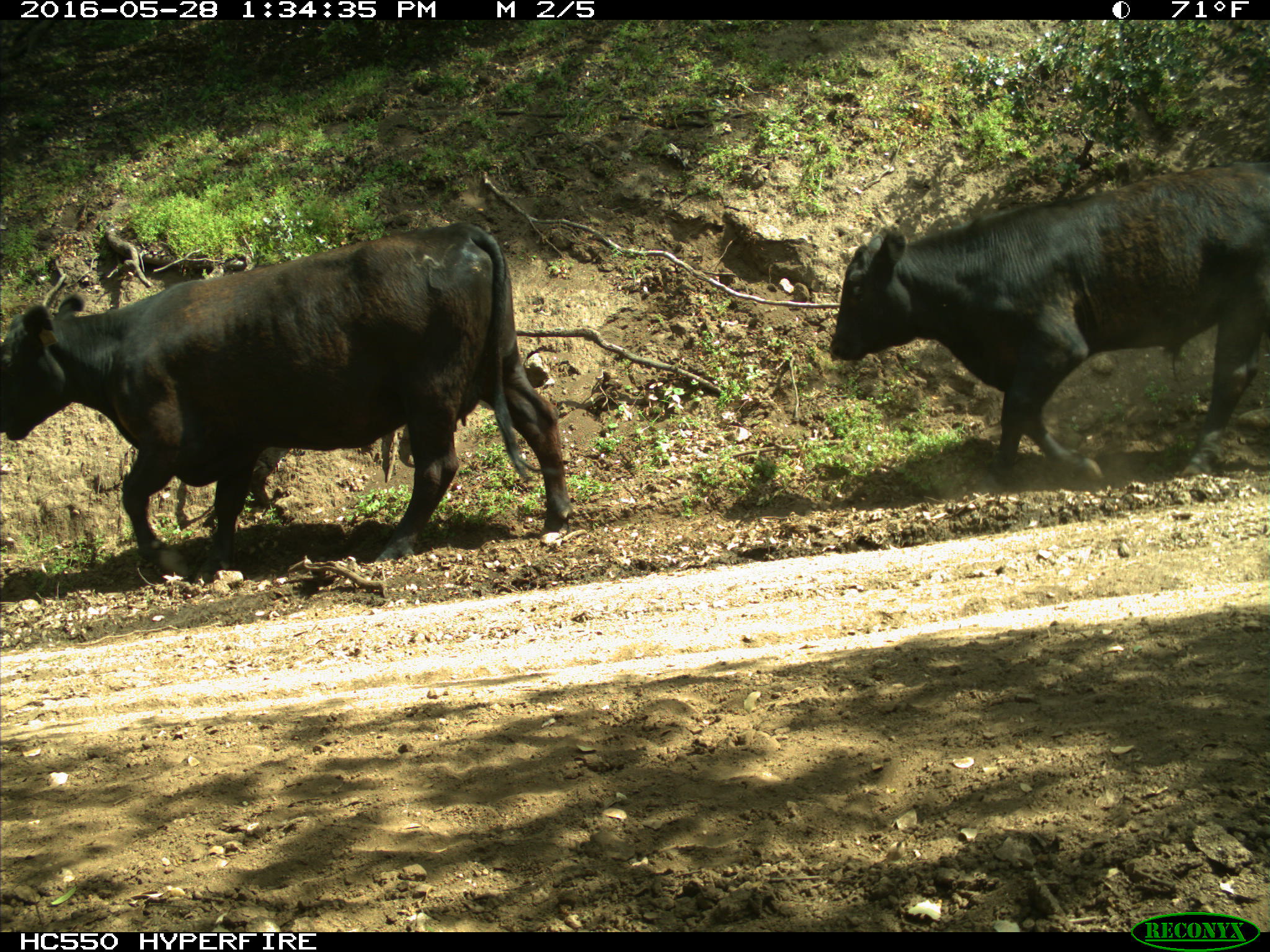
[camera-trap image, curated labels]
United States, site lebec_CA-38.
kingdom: Animalia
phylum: Chordata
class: Mammalia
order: Artiodactyla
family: Bovidae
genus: Bos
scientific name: Bos taurus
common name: domestic cow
Bos taurus (domestic cow).